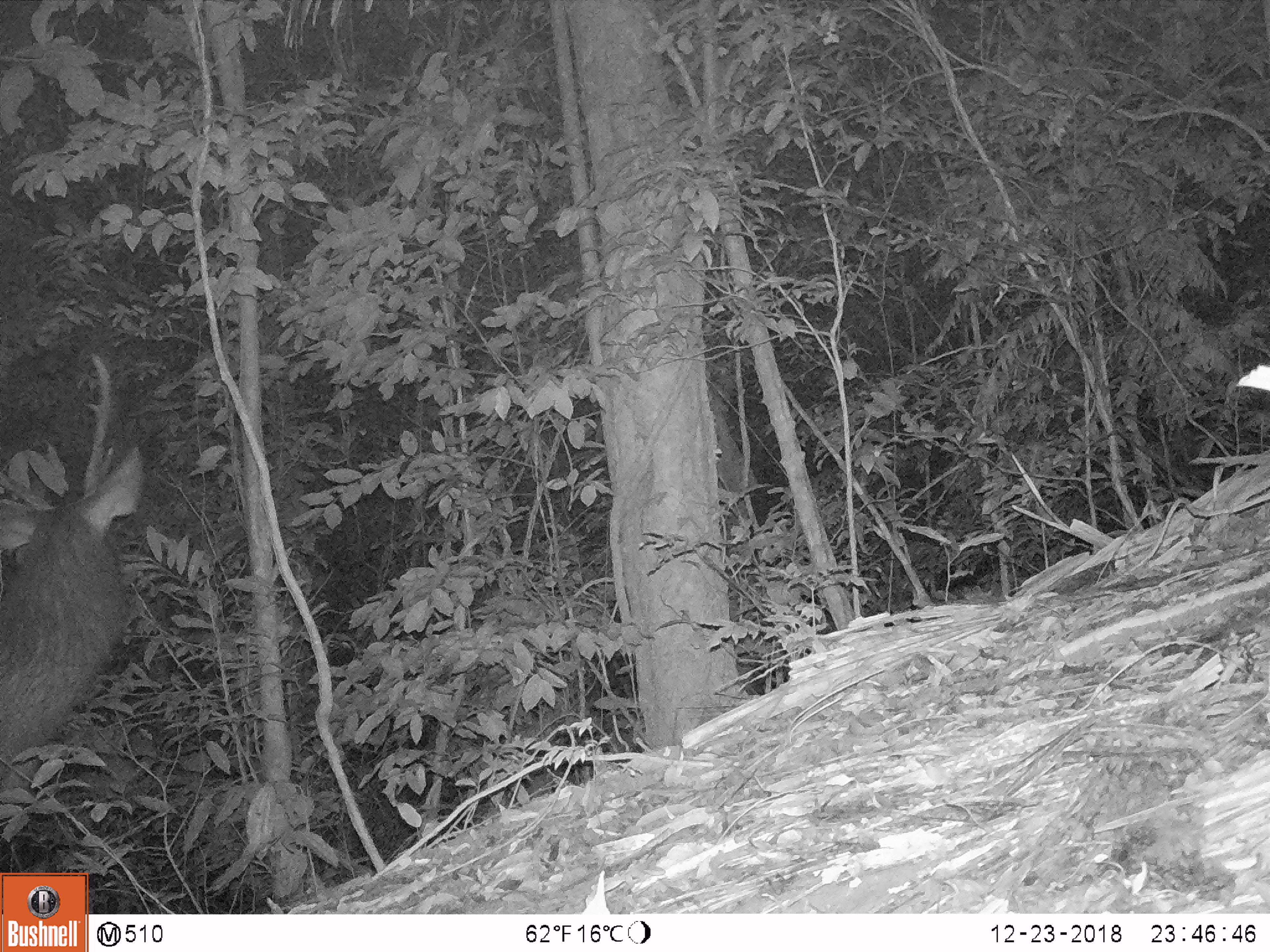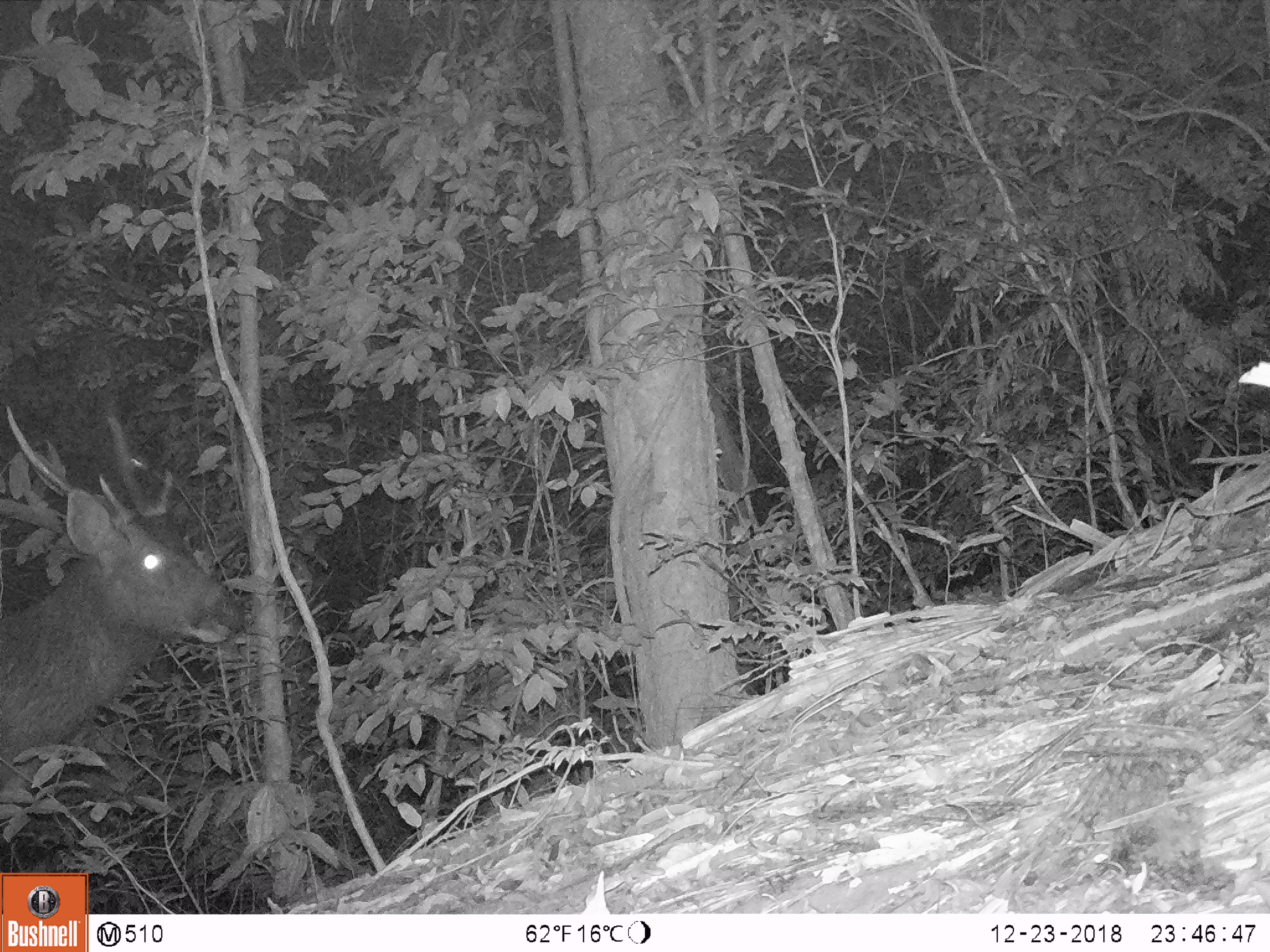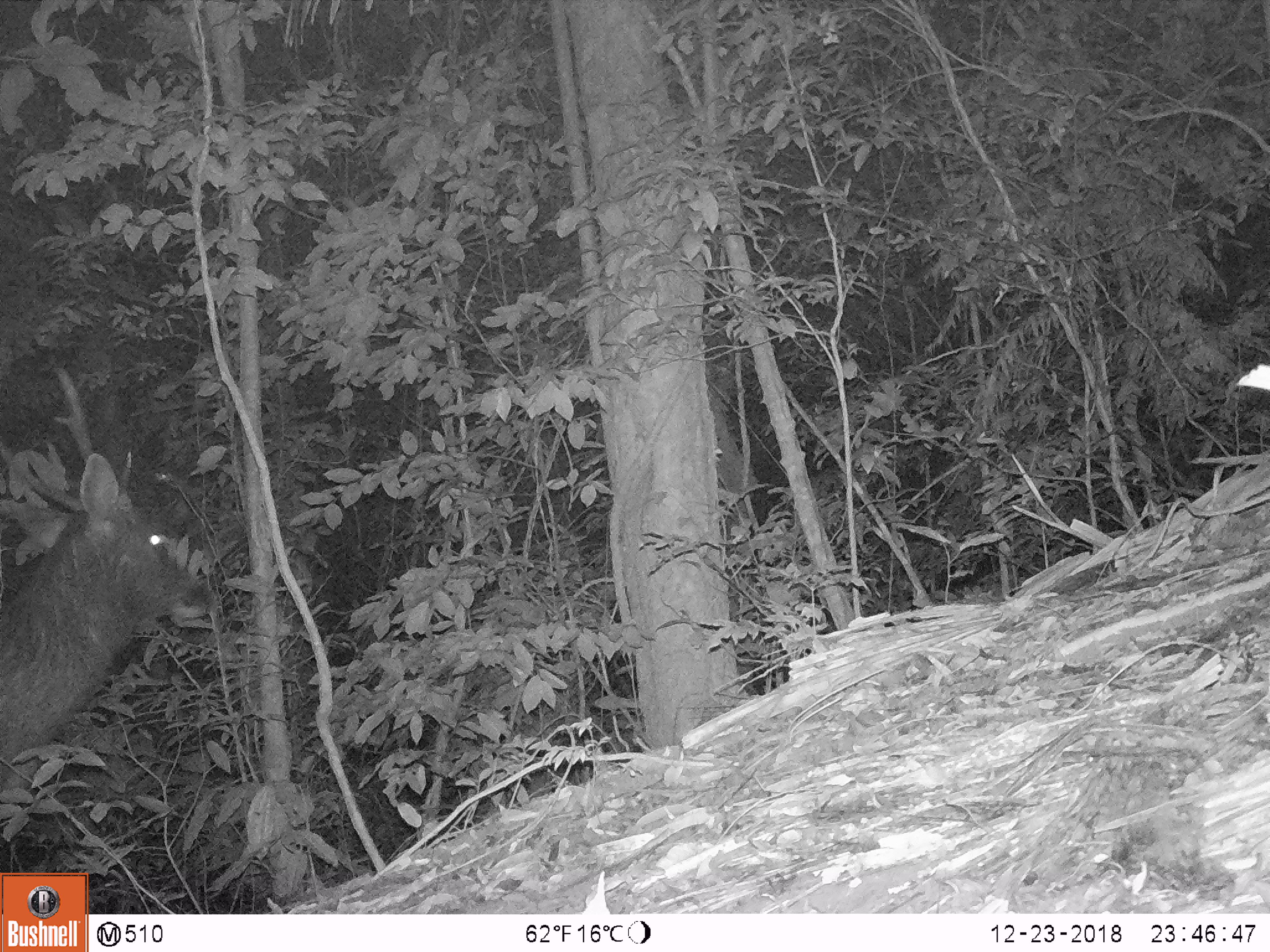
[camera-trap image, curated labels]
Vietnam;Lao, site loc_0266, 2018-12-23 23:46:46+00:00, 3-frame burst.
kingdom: Animalia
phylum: Chordata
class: Mammalia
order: Artiodactyla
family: Cervidae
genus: Rusa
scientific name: Rusa unicolor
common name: sambar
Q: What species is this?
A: Sambar (Rusa unicolor).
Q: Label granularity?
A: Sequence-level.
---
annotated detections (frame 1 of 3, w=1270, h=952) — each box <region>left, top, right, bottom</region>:
sambar: <region>0, 353, 141, 779</region>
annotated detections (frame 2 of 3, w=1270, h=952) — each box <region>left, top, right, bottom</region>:
sambar: <region>0, 402, 247, 793</region>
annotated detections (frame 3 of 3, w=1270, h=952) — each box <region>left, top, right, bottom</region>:
sambar: <region>0, 364, 217, 788</region>